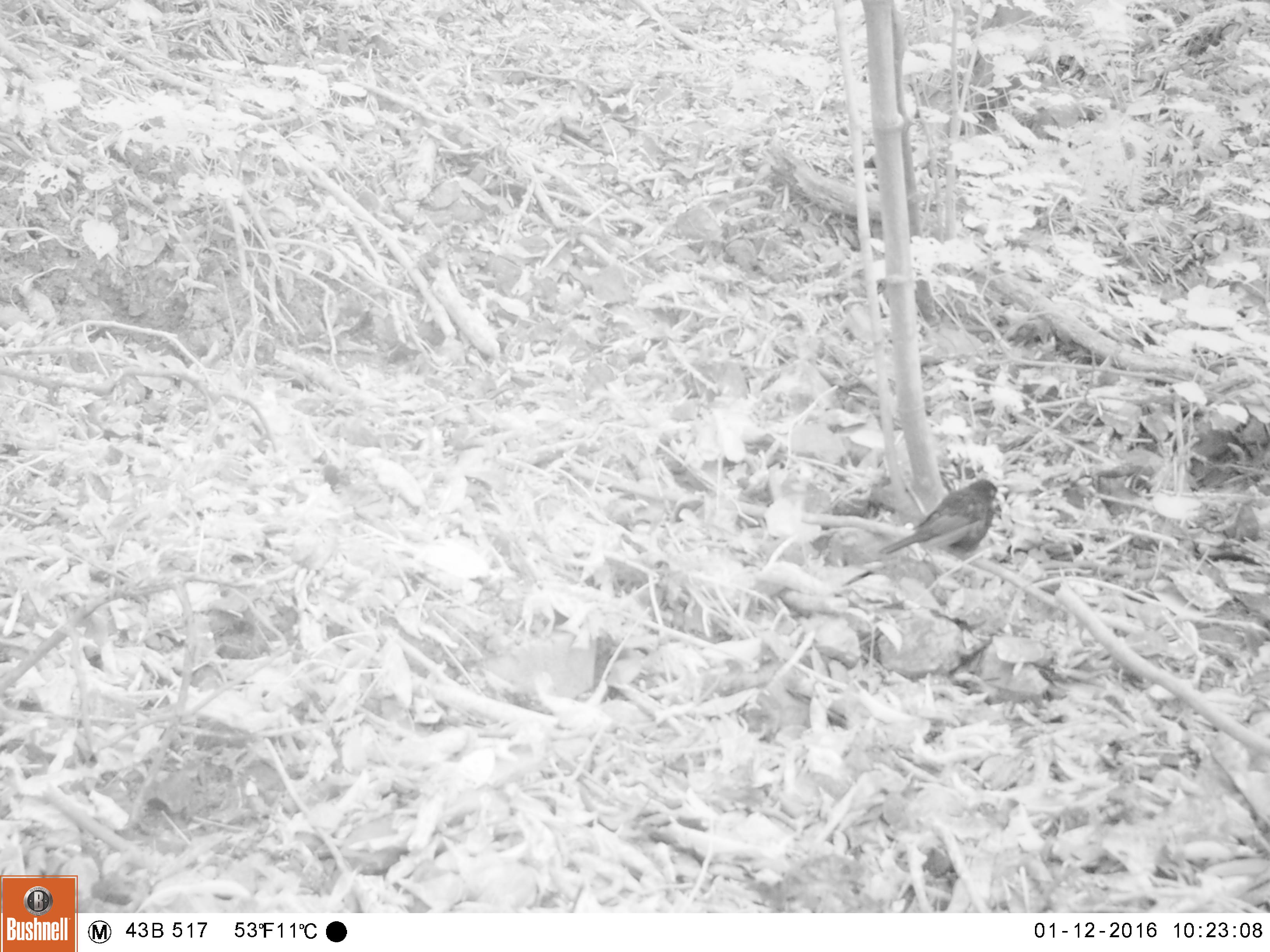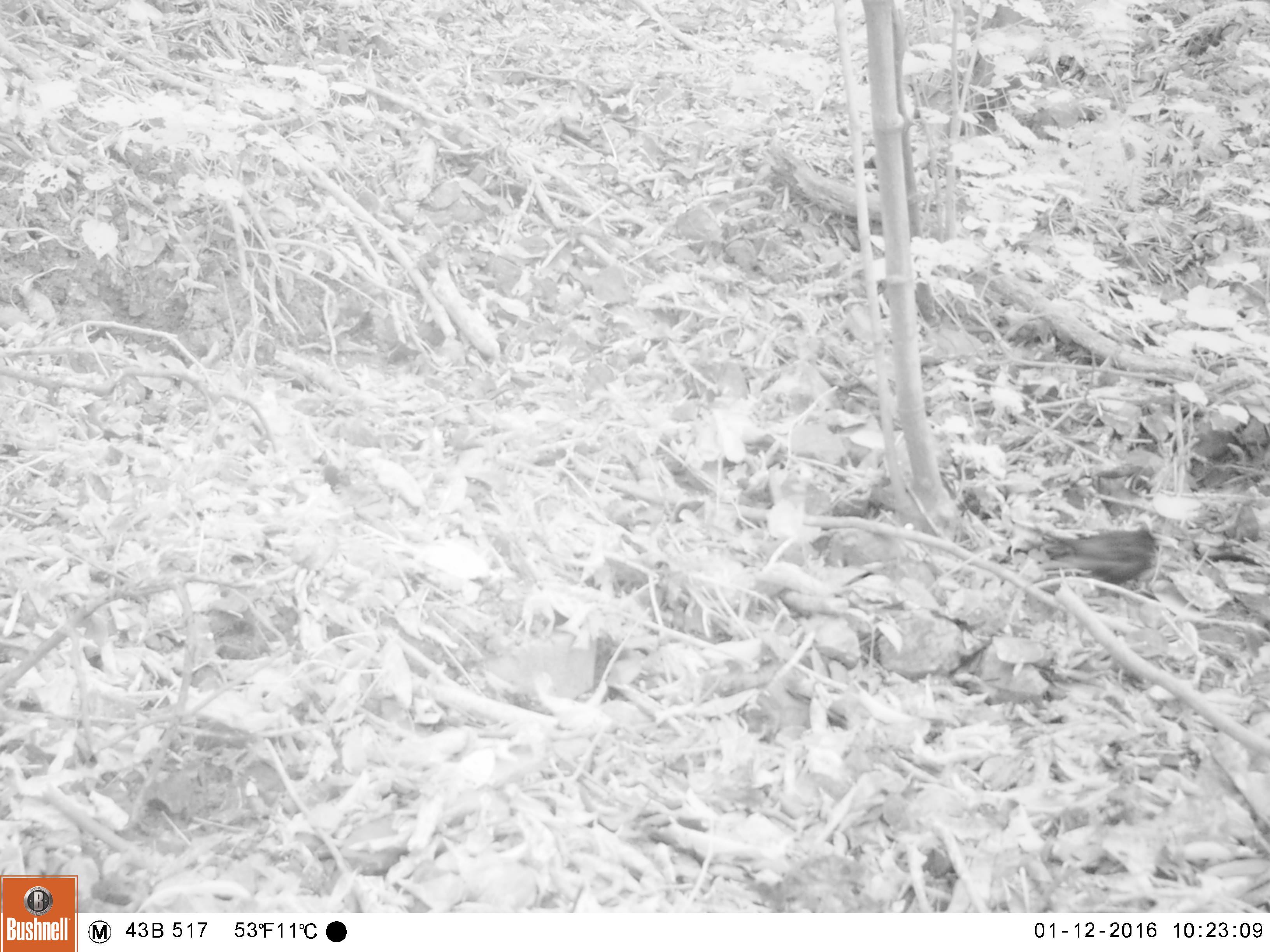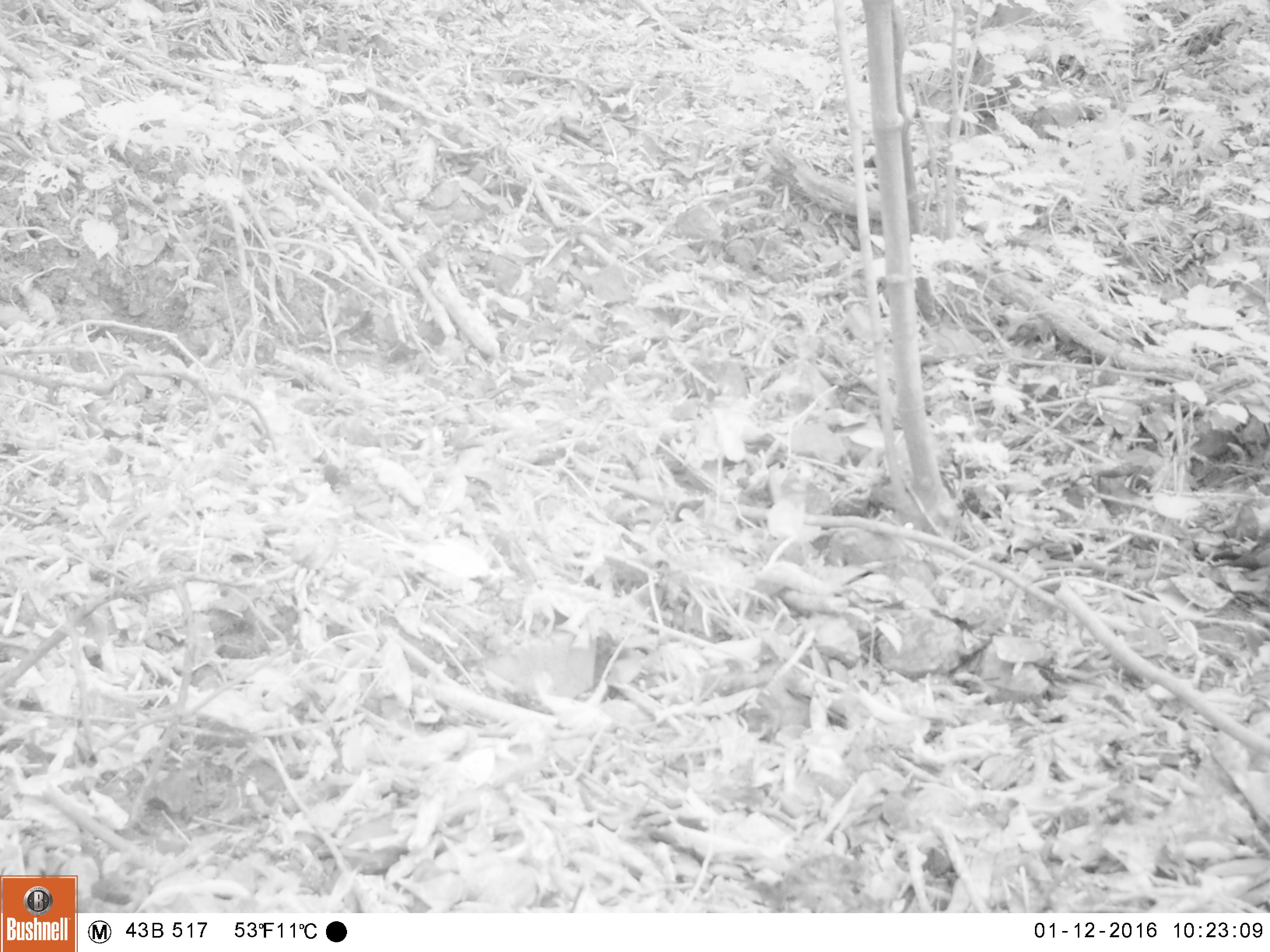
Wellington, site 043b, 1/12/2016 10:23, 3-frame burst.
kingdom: Animalia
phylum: Chordata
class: Aves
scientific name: Aves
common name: bird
Bird (Aves).